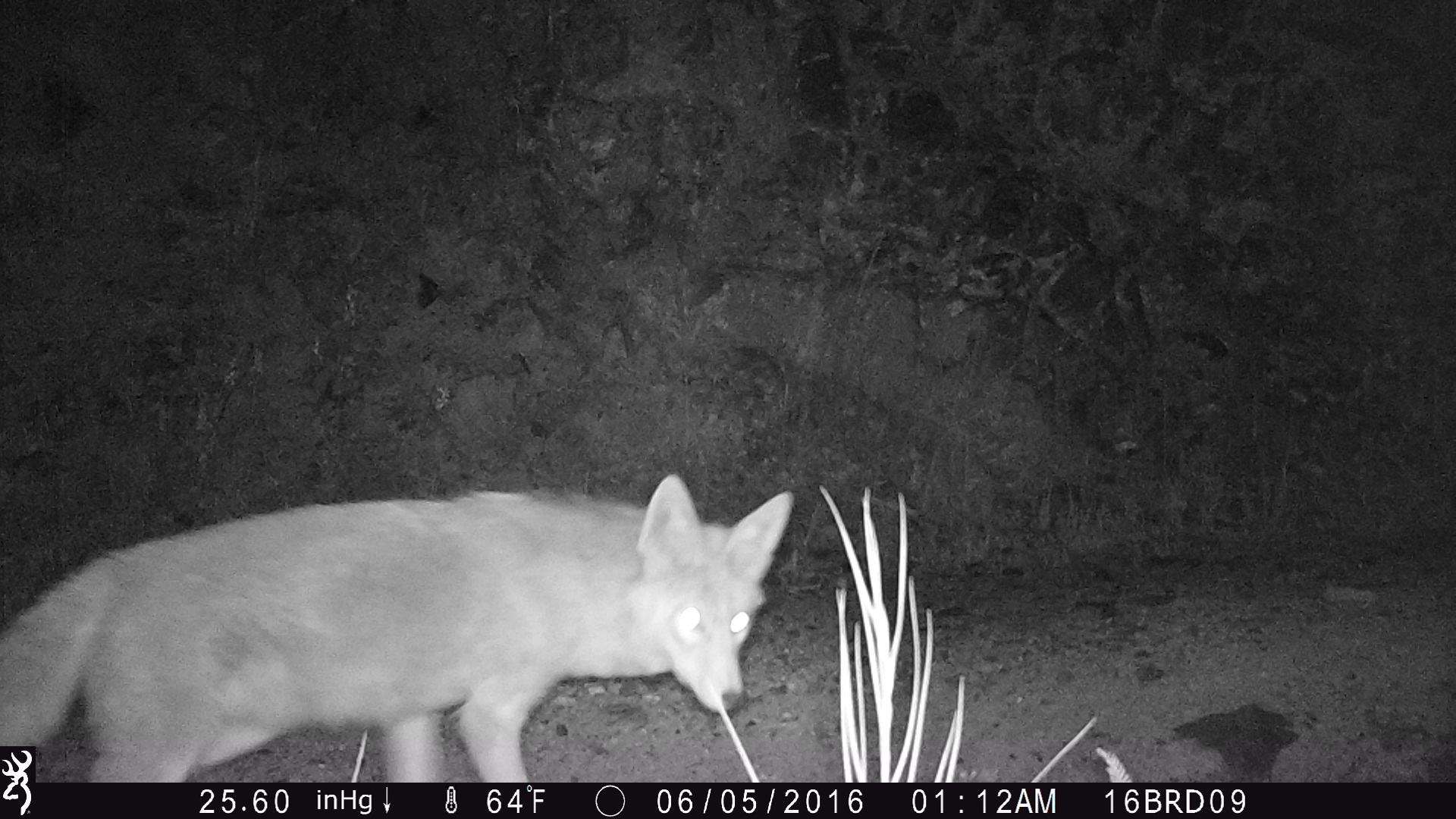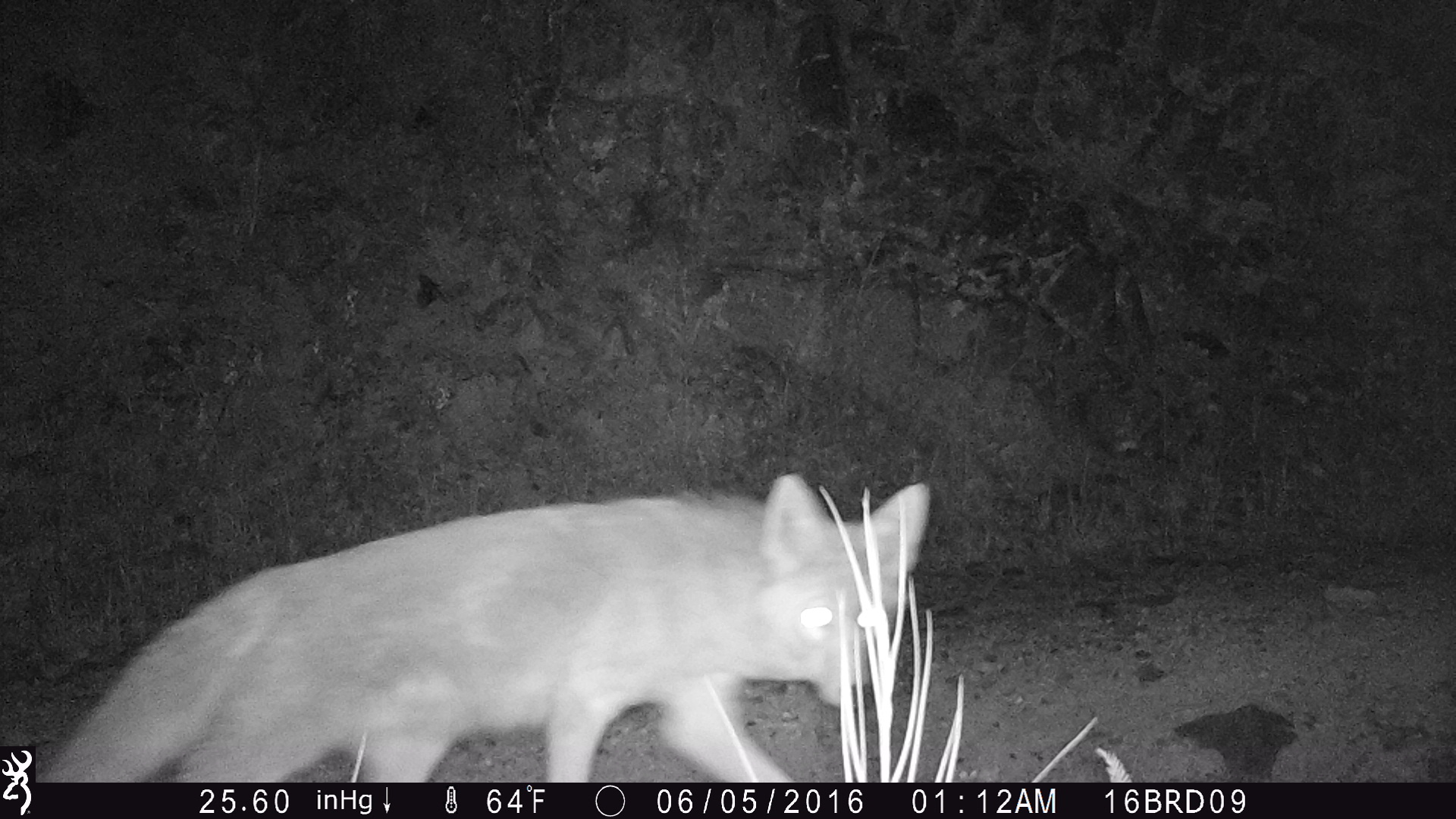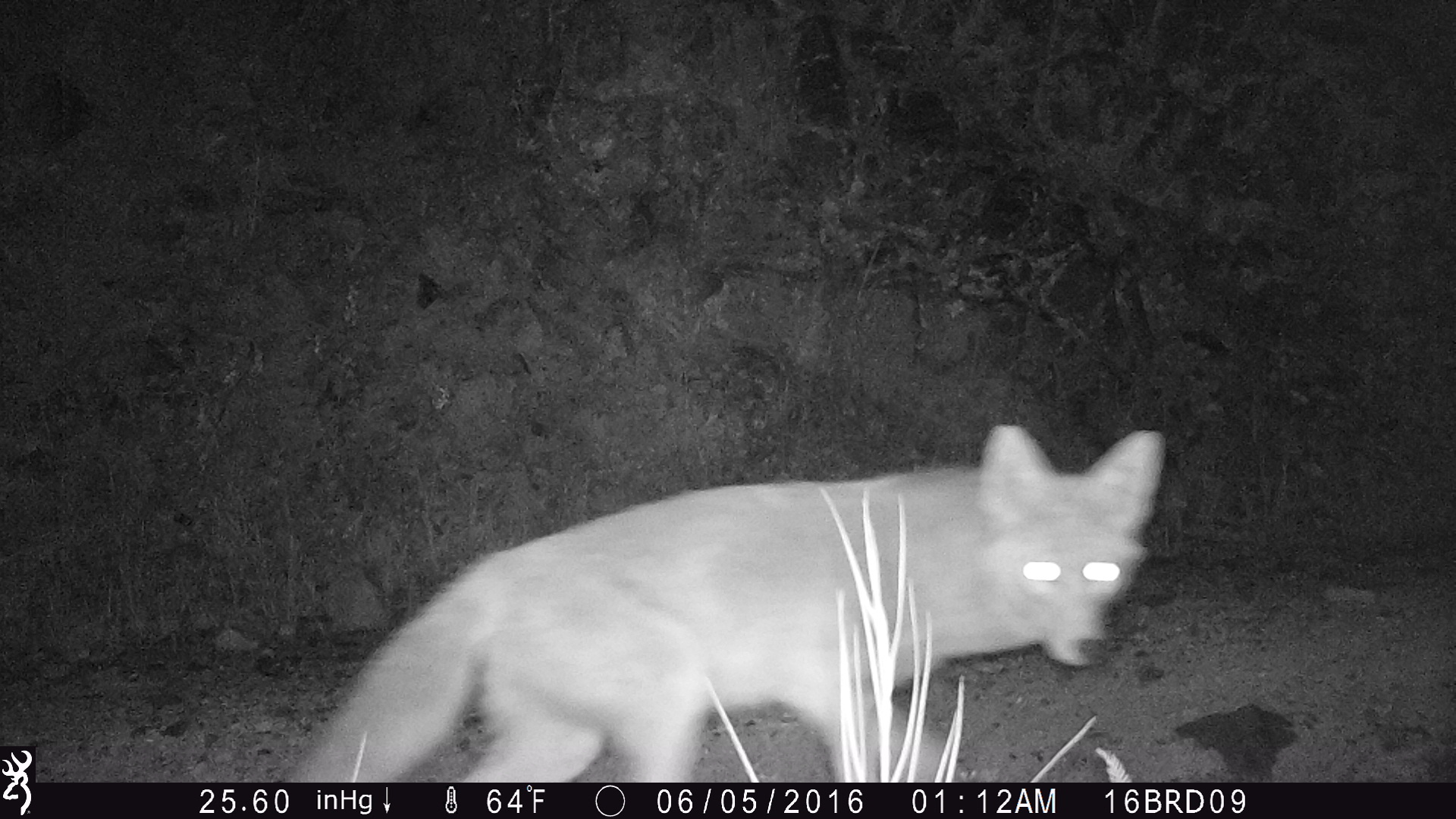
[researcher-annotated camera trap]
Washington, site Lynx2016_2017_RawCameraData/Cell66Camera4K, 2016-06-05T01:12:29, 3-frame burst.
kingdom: Animalia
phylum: Chordata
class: Mammalia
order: Carnivora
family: Canidae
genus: Canis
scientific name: Canis latrans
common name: coyote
Canis latrans (coyote). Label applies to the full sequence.